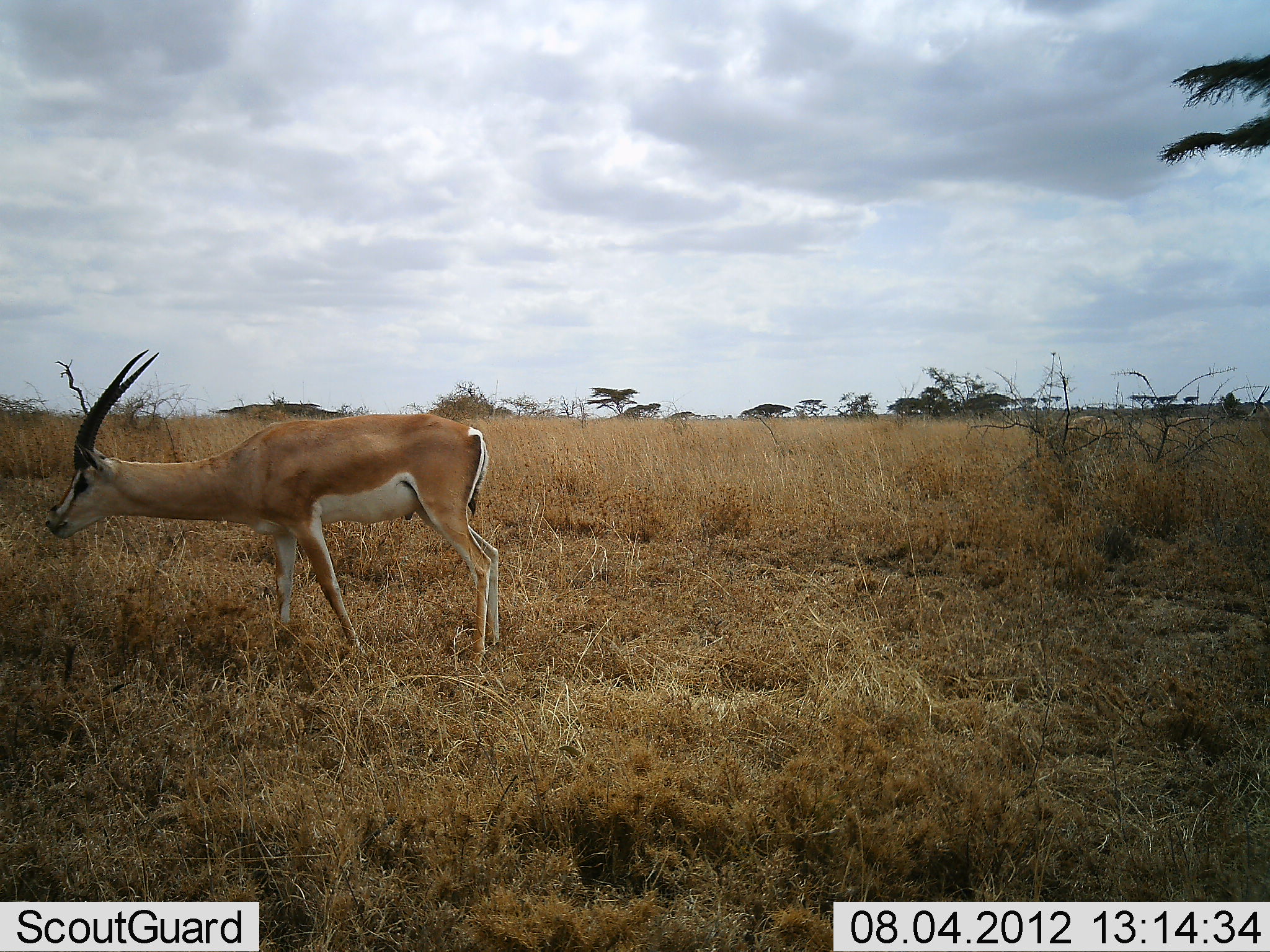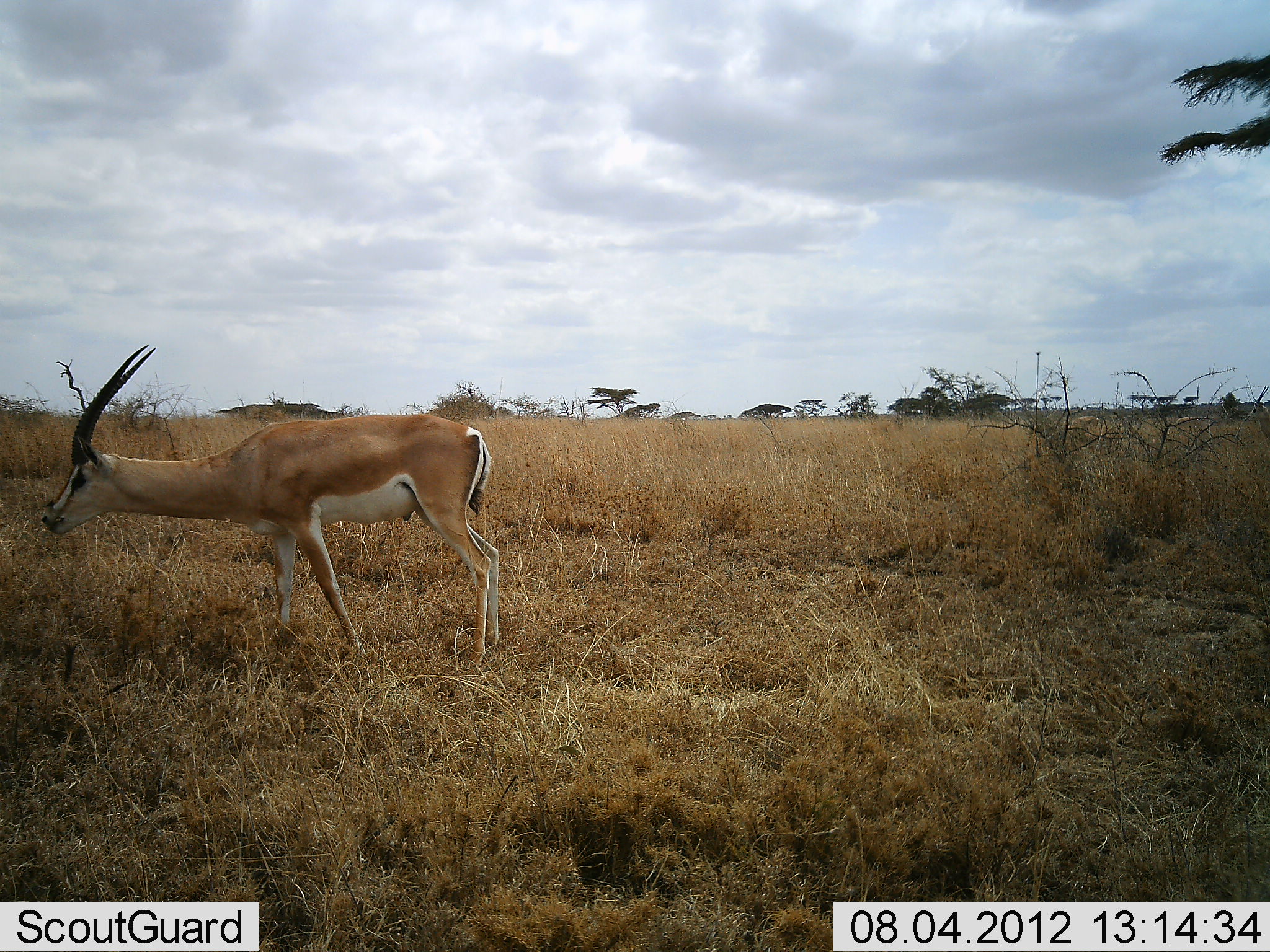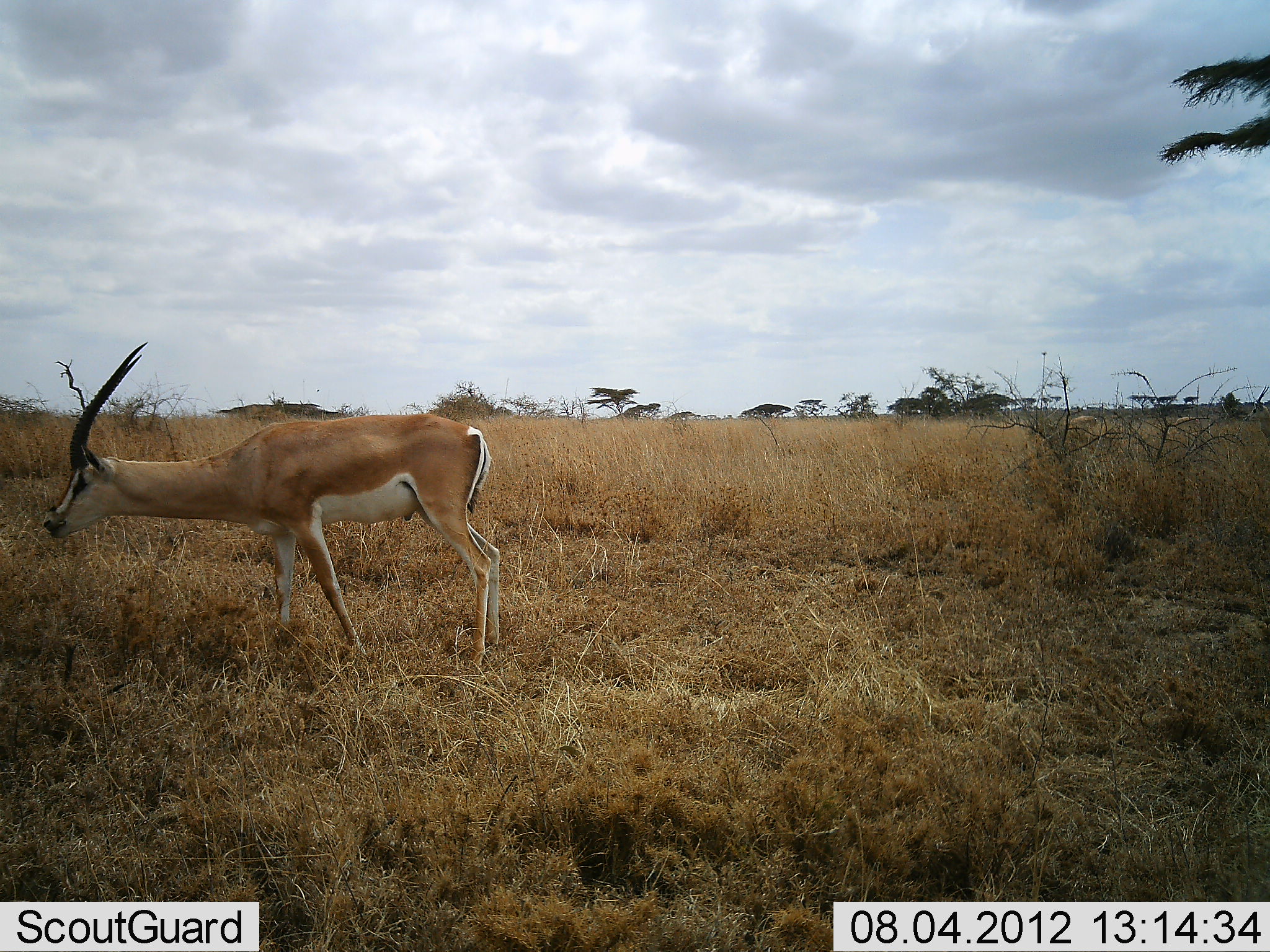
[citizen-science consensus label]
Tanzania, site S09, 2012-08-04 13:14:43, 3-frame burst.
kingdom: Animalia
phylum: Chordata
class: Mammalia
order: Artiodactyla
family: Bovidae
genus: Nanger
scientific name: Nanger granti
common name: grant's gazelle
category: gazellegrants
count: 1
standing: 60%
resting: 0%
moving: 20%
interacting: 0%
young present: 0%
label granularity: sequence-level